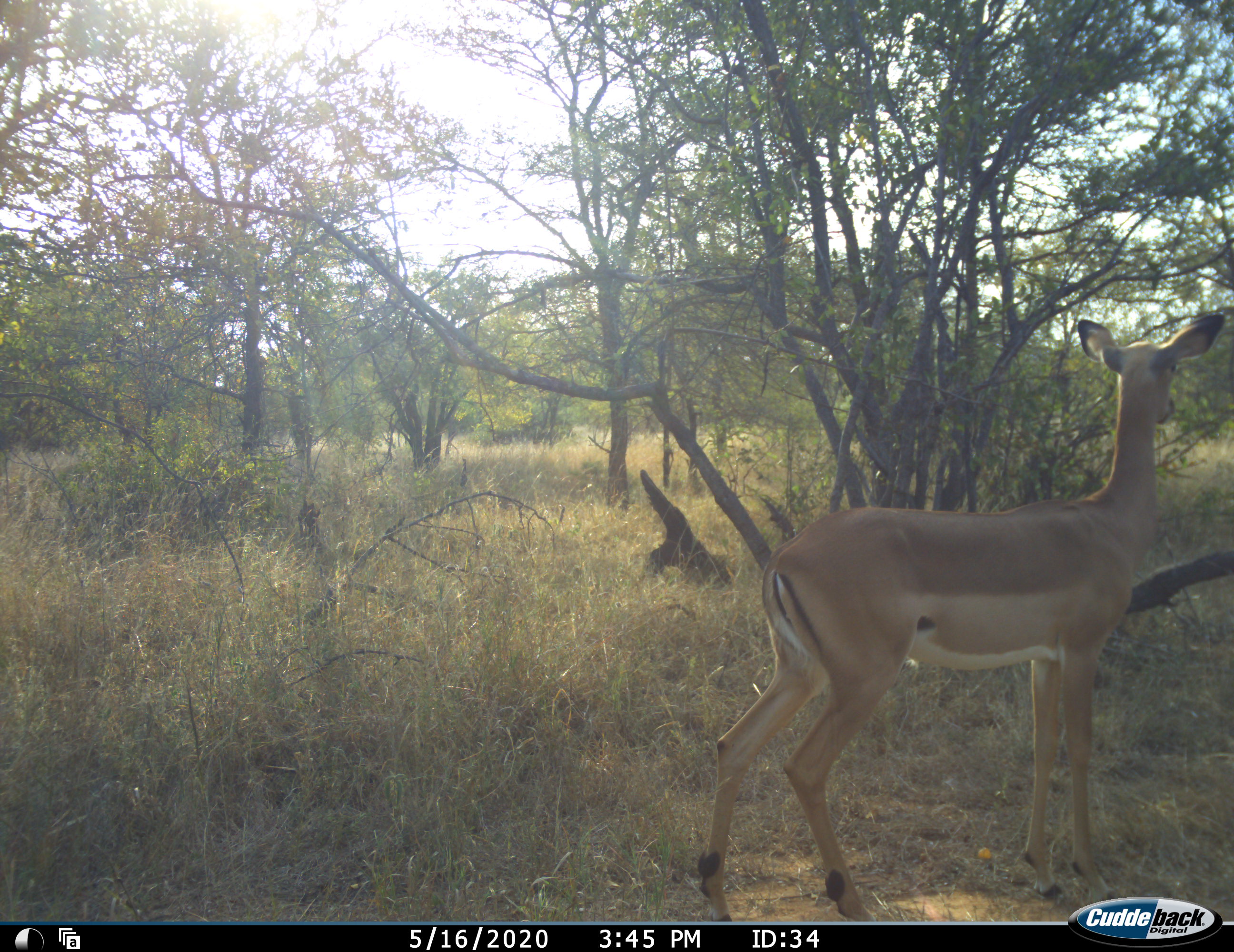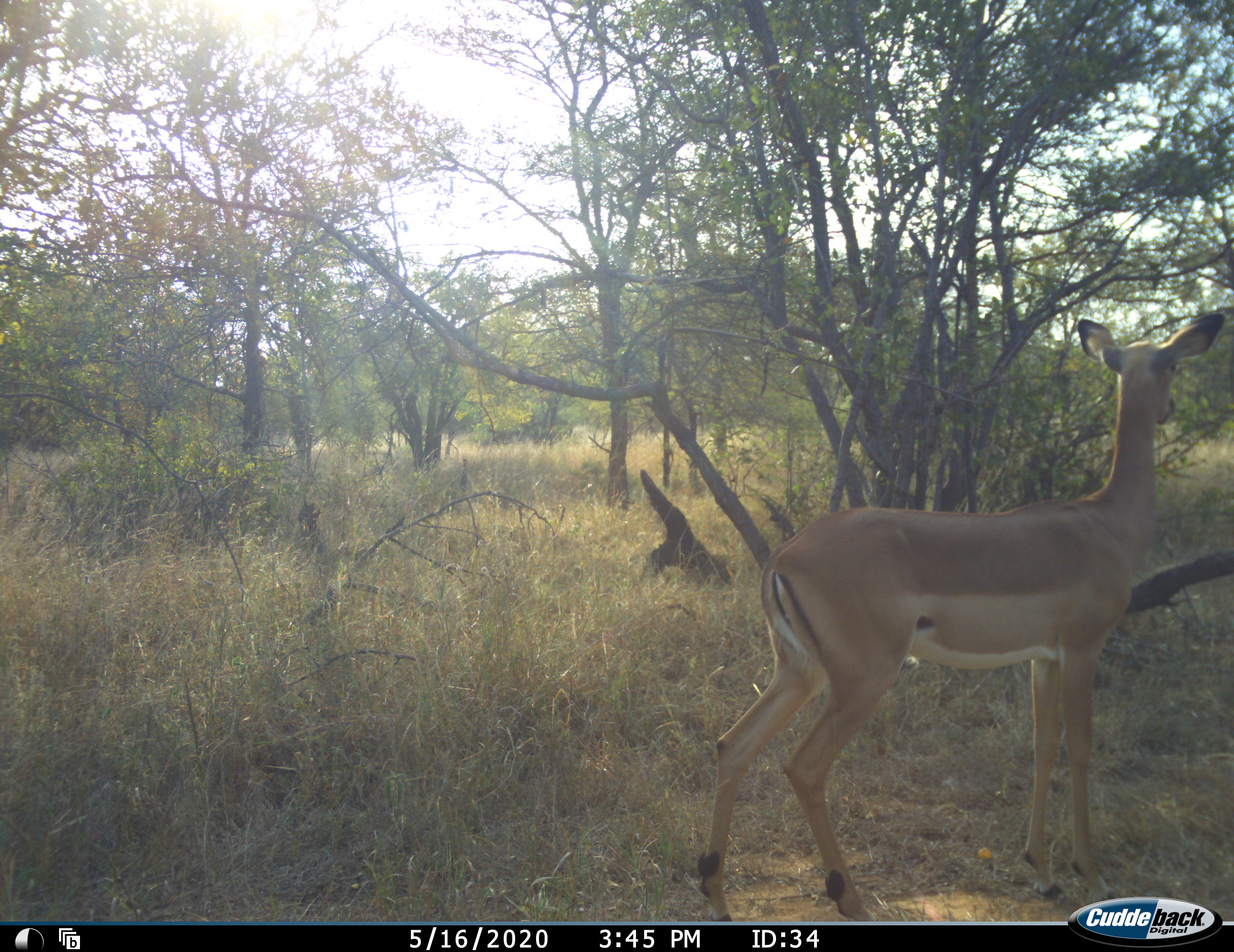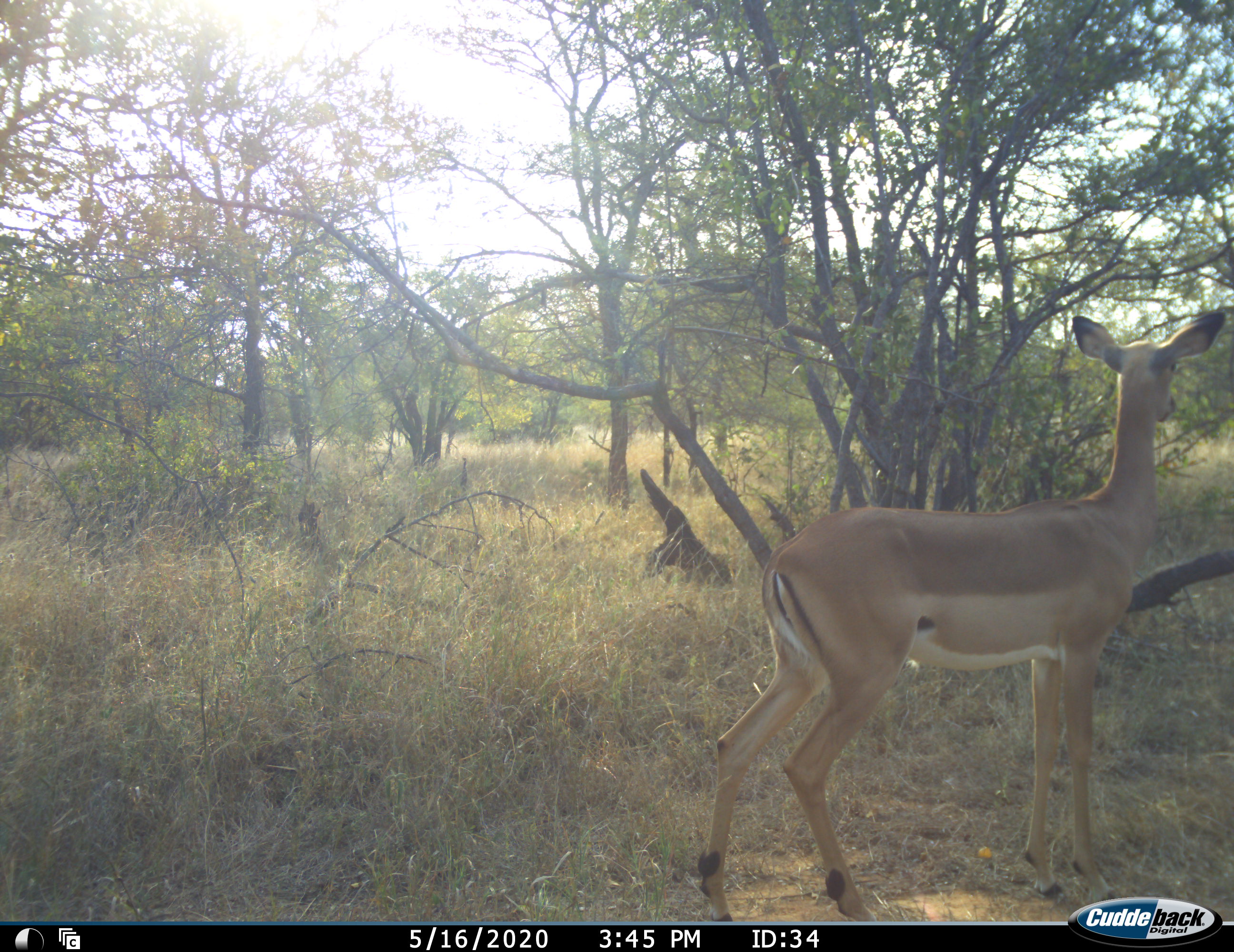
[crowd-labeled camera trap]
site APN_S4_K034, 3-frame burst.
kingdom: Animalia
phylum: Chordata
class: Mammalia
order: Artiodactyla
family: Bovidae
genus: Aepyceros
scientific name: Aepyceros melampus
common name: impala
Impala (Aepyceros melampus), count 1. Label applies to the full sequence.